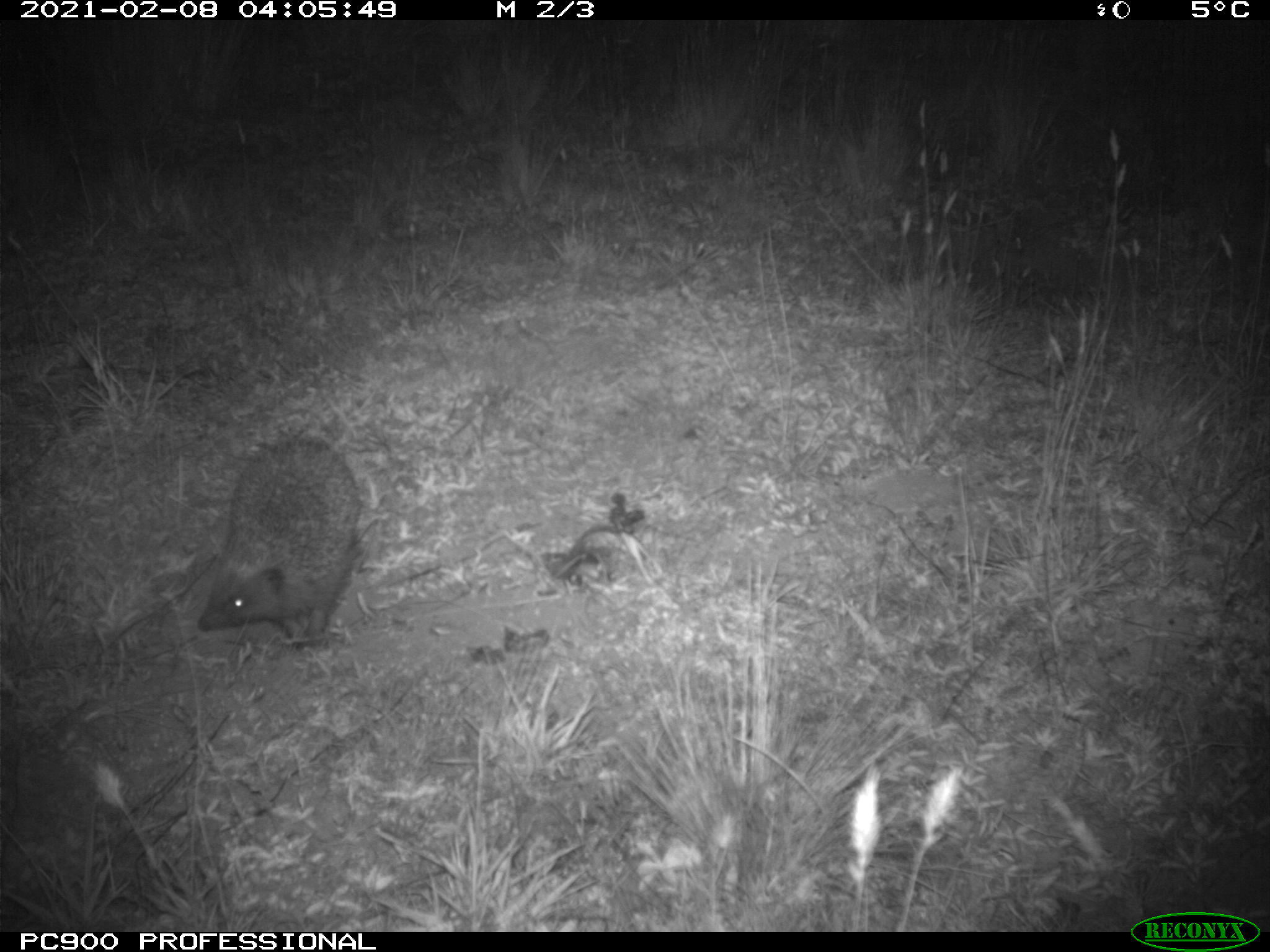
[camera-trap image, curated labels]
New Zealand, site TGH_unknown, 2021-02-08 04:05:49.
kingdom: Animalia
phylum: Chordata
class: Mammalia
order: Eulipotyphla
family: Erinaceidae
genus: Erinaceus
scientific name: Erinaceus europaeus europaeus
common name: european hedgehog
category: hedgehog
Hedgehog (european hedgehog) (Erinaceus europaeus europaeus).